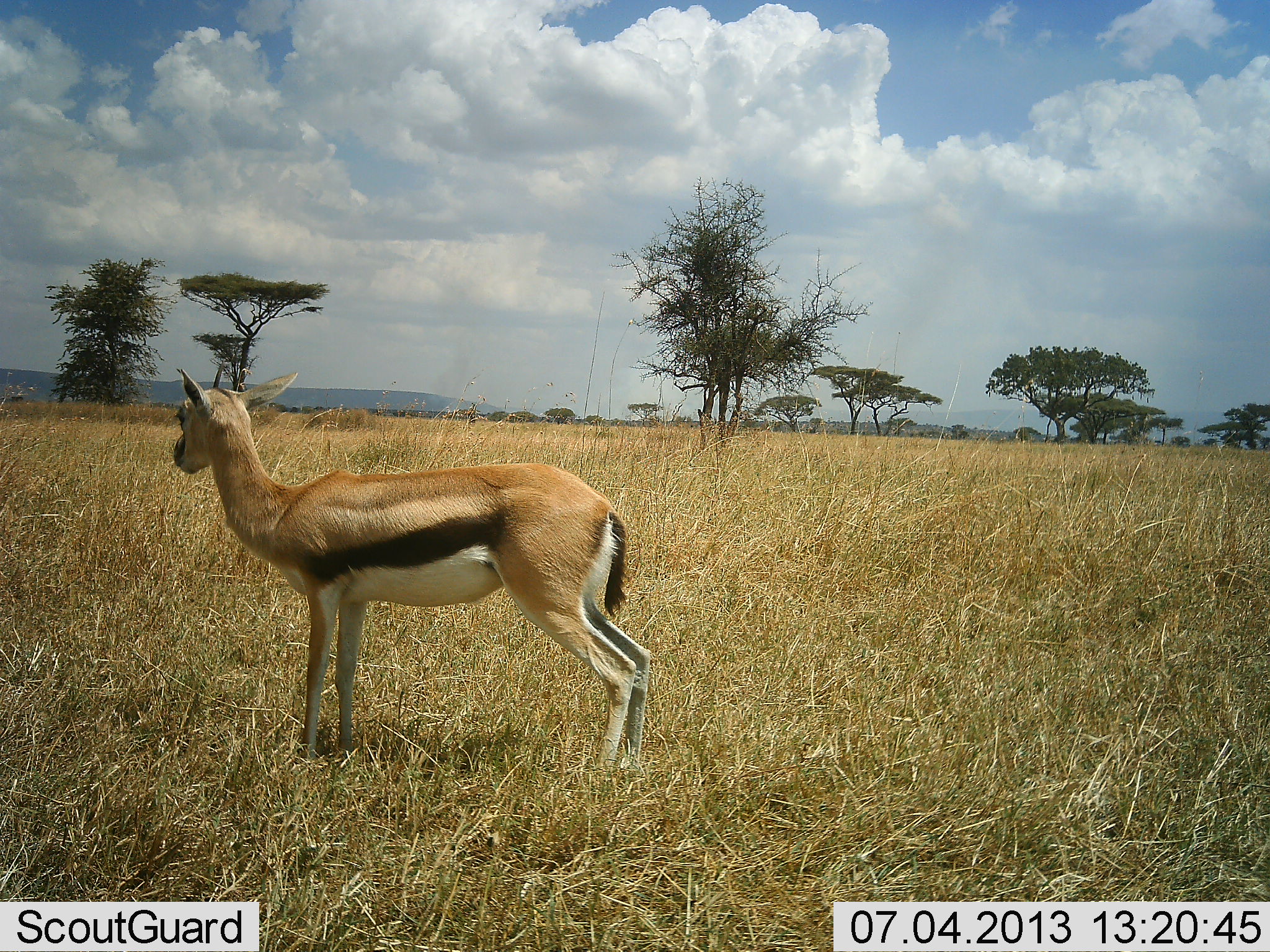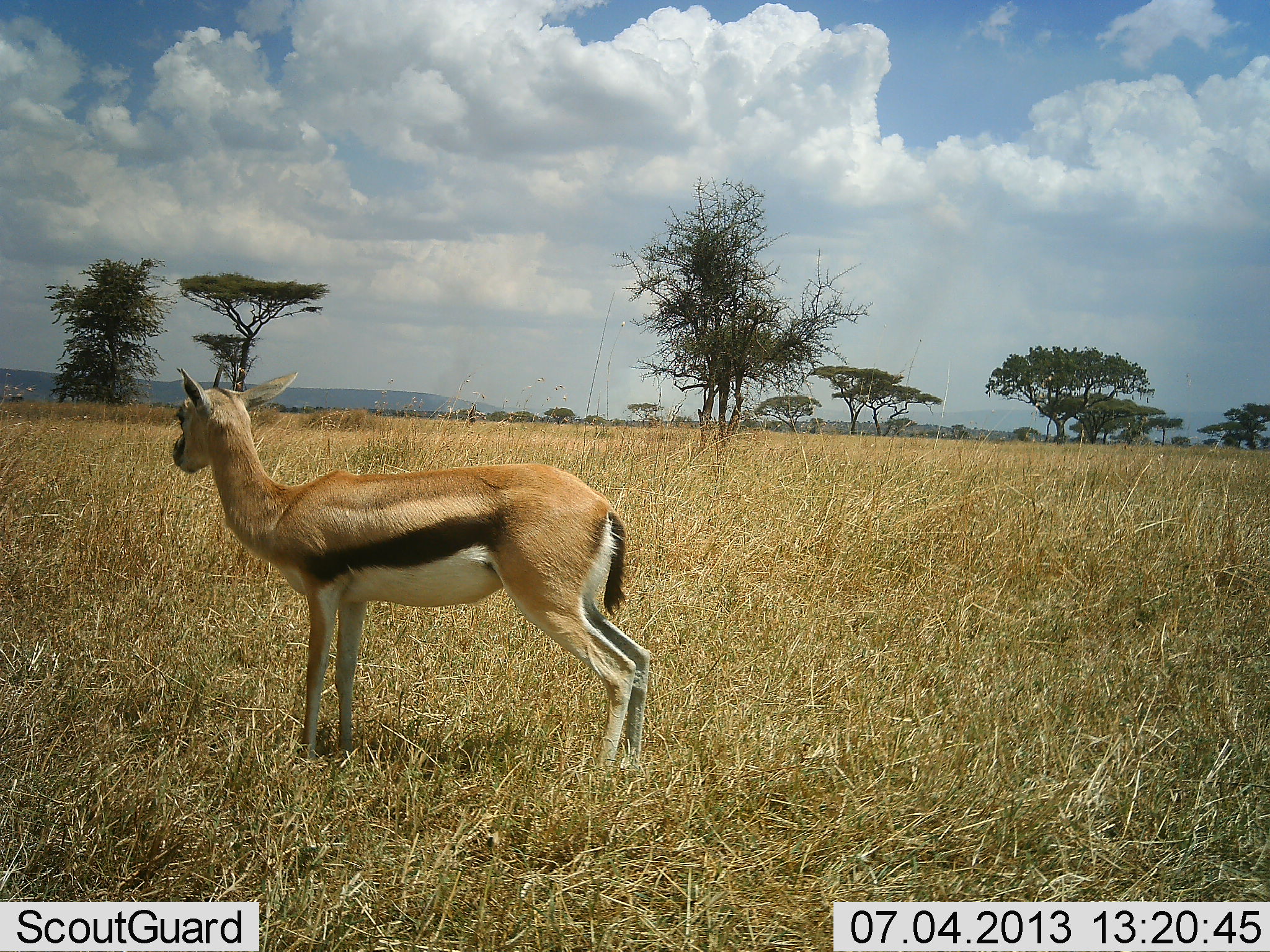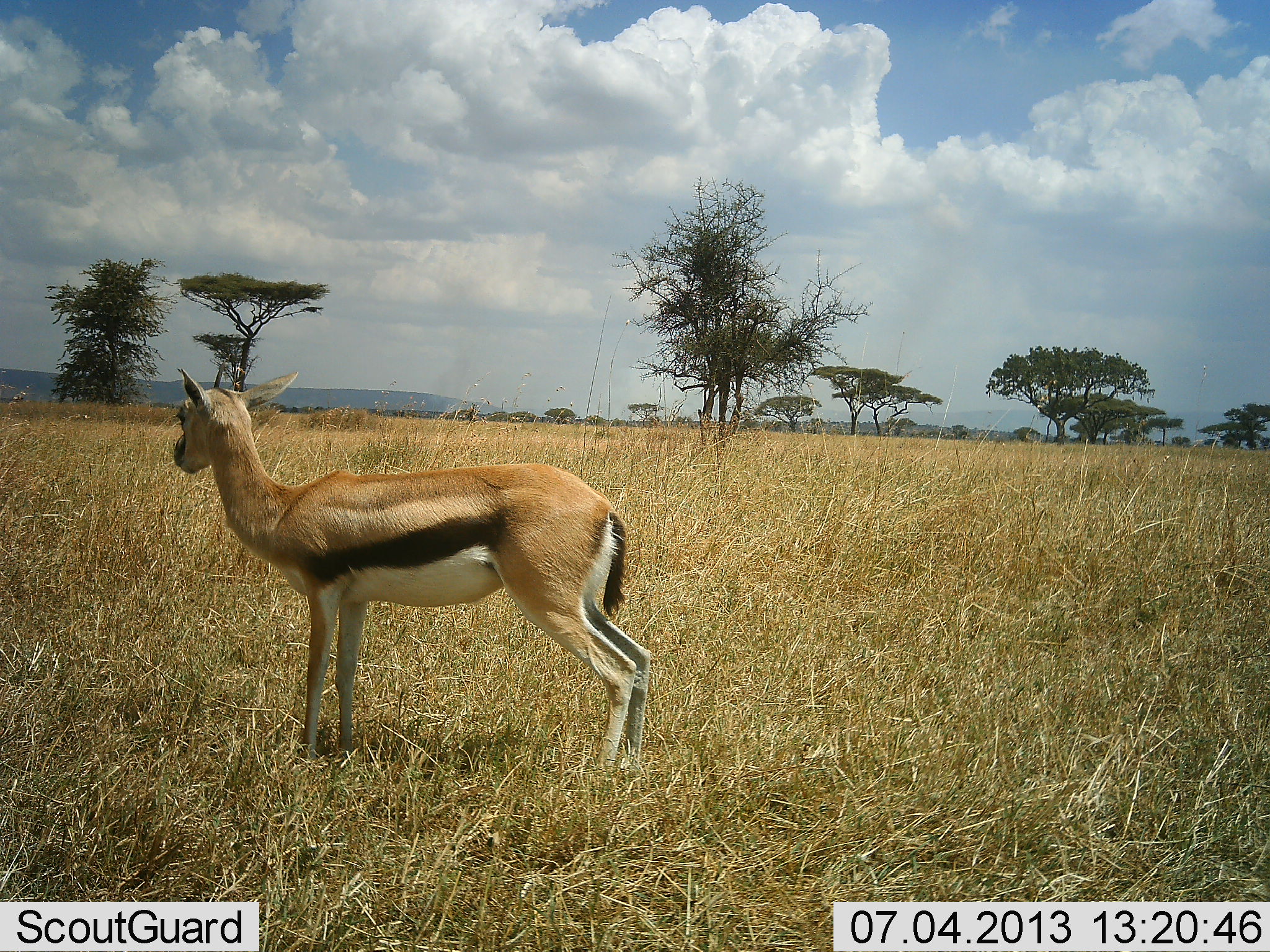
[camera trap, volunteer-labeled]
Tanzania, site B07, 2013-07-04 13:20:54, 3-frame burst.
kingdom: Animalia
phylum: Chordata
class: Mammalia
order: Artiodactyla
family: Bovidae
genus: Eudorcas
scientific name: Eudorcas thomsonii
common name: thomson's gazelle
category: gazellethomsons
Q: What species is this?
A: Gazellethomsons (thomson's gazelle) (Eudorcas thomsonii).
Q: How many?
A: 1.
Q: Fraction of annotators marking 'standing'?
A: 97%.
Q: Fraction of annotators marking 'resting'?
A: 0%.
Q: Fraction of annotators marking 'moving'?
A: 3%.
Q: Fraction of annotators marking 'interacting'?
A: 0%.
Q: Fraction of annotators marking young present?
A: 3%.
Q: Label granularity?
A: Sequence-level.